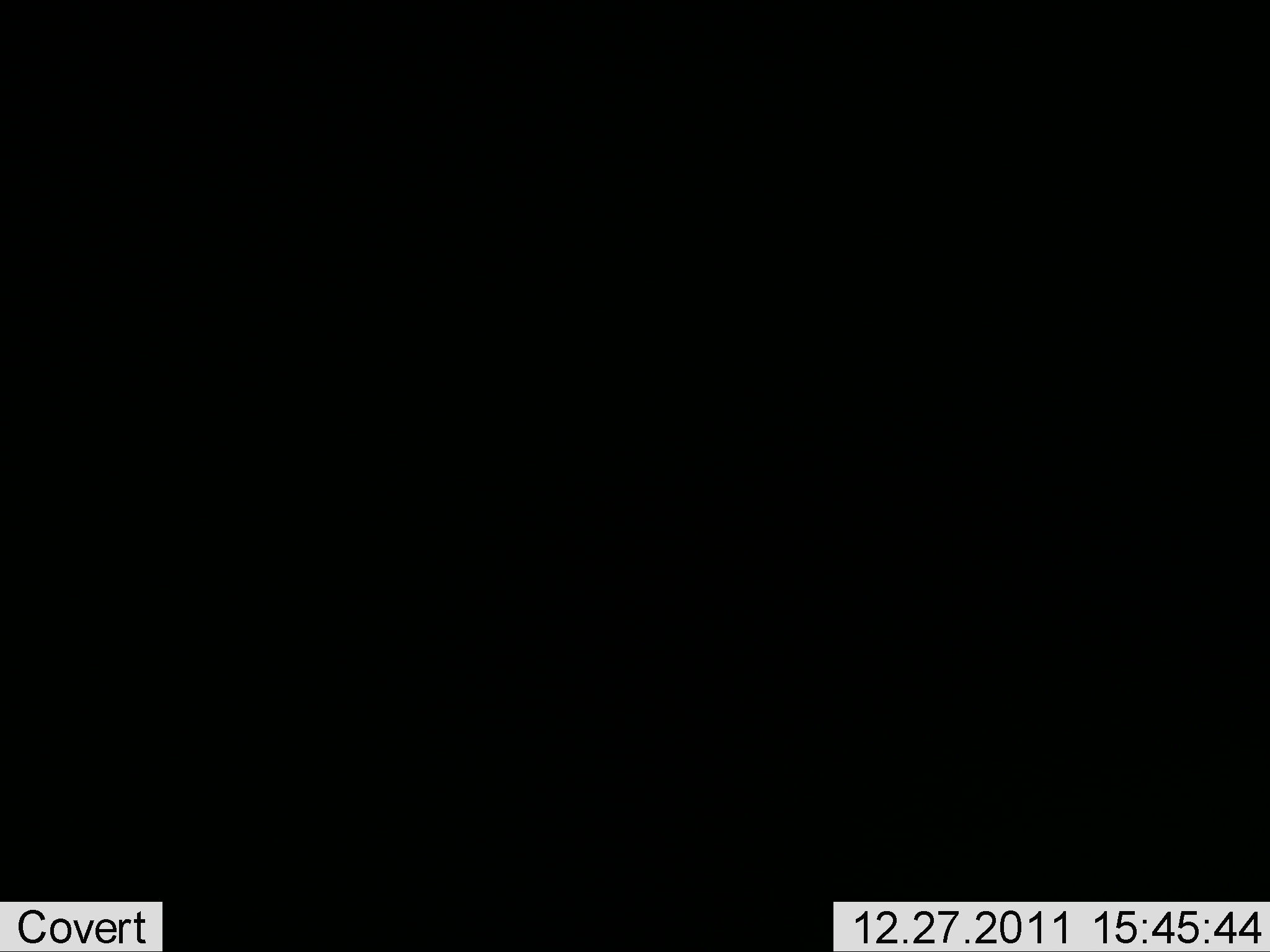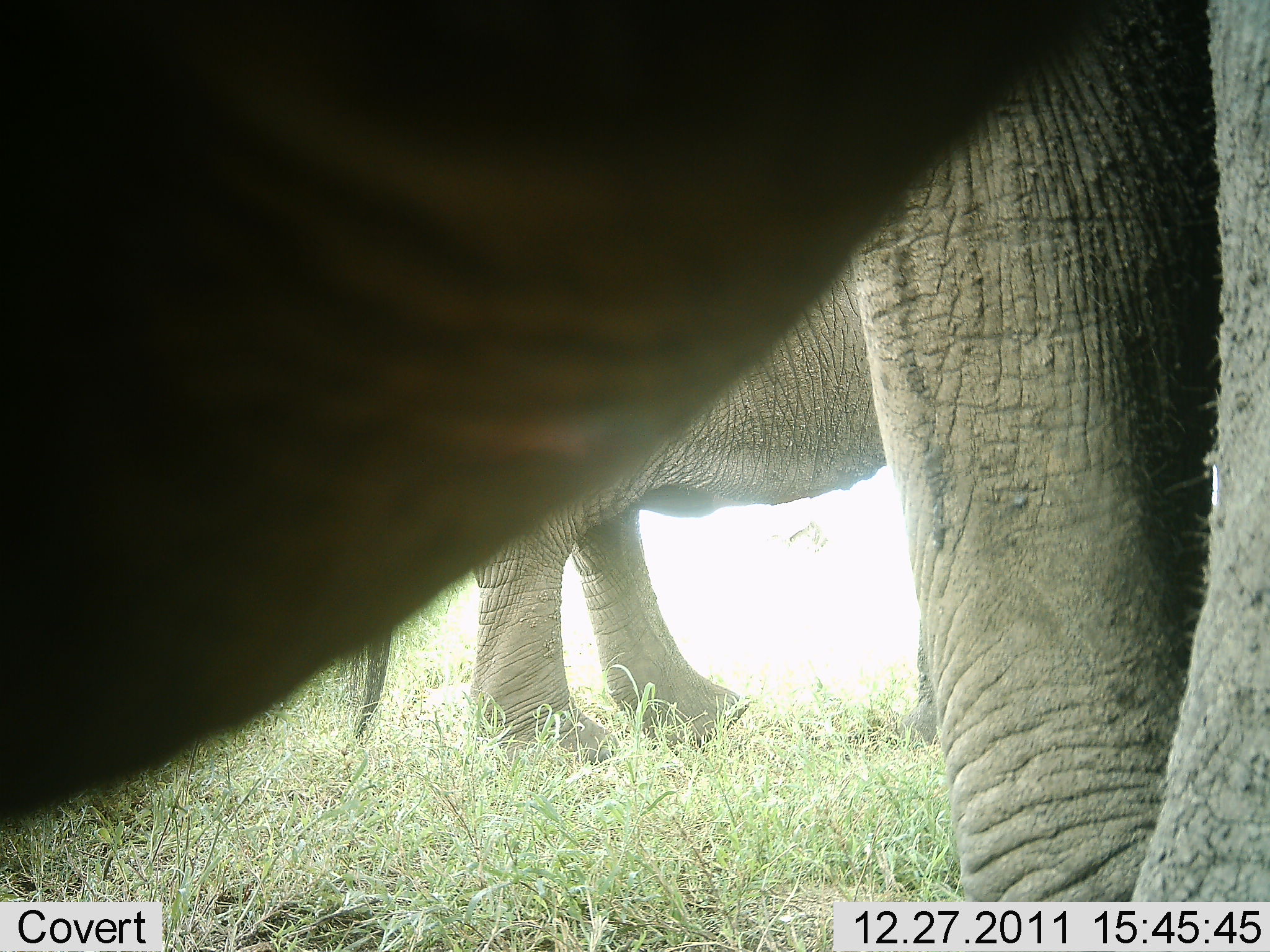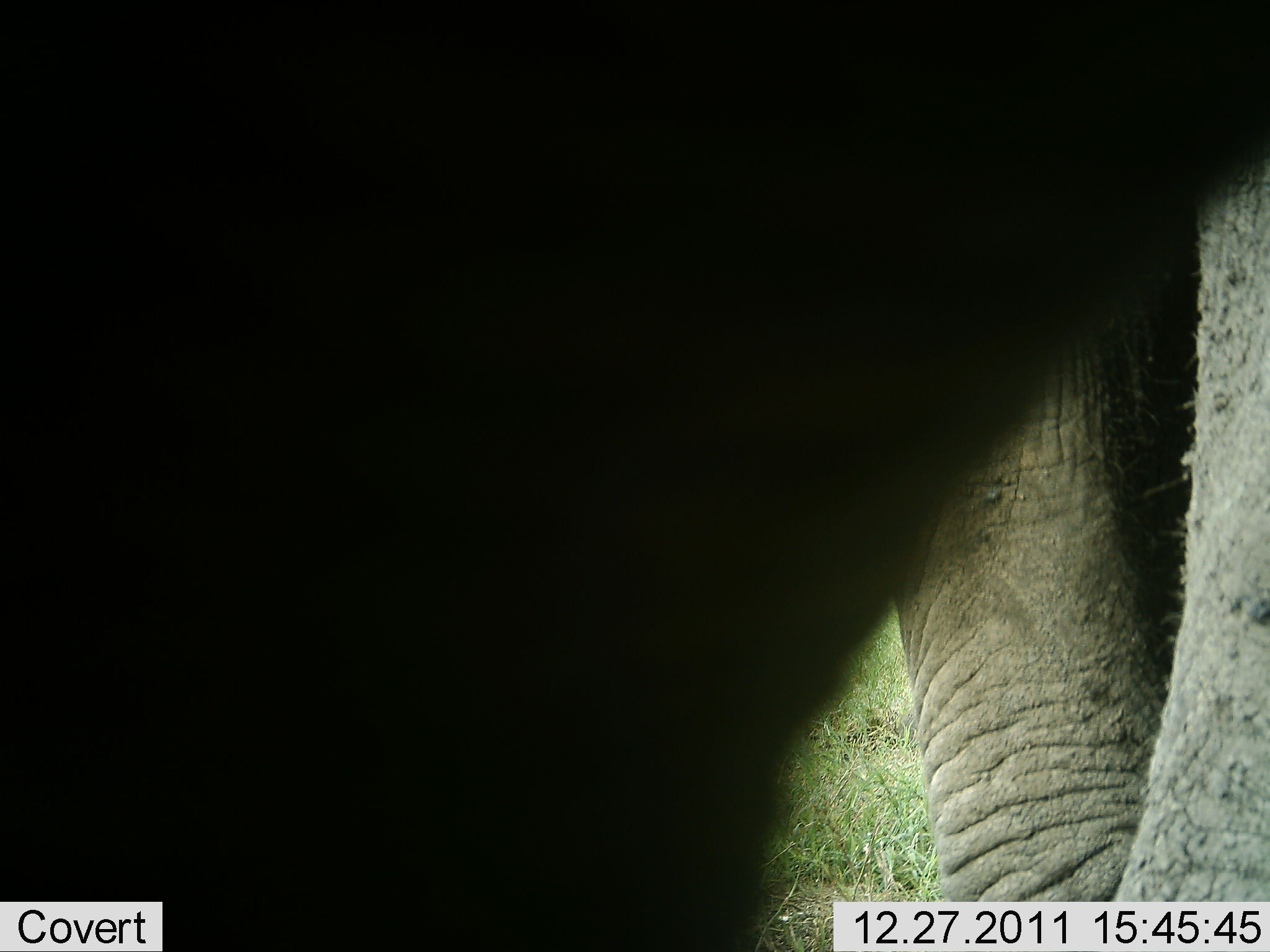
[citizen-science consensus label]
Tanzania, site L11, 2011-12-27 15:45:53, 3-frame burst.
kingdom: Animalia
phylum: Chordata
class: Mammalia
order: Proboscidea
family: Elephantidae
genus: Loxodonta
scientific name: Loxodonta africana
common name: african bush elephant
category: elephant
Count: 2.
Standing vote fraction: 100%.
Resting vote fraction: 0%.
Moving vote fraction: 33%.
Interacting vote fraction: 17%.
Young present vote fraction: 0%.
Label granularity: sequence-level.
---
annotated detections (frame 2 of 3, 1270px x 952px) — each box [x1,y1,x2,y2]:
animal: [0,0,1269,952]; [352,229,953,764]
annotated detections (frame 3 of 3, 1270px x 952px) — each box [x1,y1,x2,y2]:
animal: [899,166,1270,952]